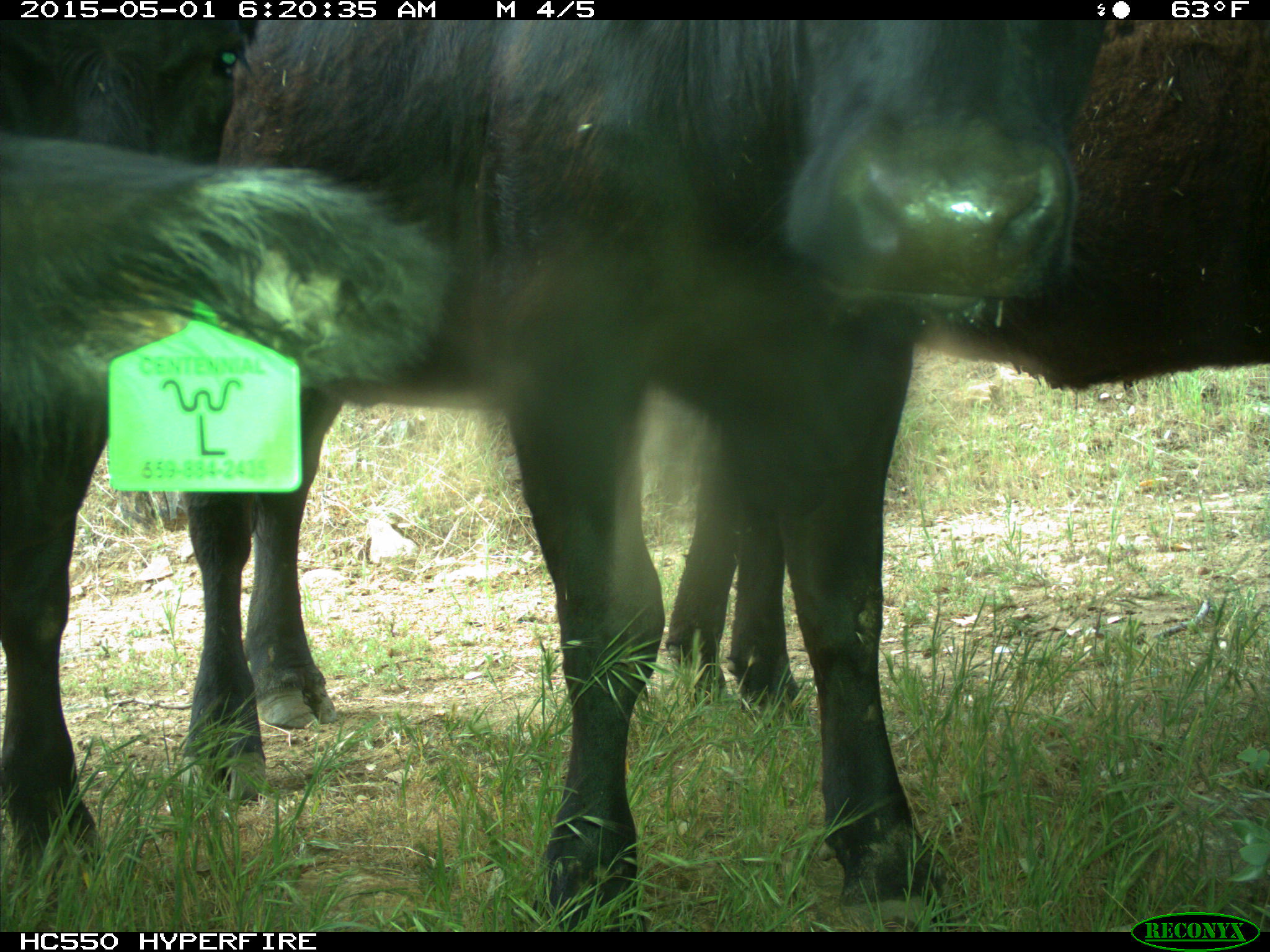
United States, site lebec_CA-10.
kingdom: Animalia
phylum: Chordata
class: Mammalia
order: Artiodactyla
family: Bovidae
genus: Bos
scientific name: Bos taurus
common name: domestic cow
Bos taurus (domestic cow).